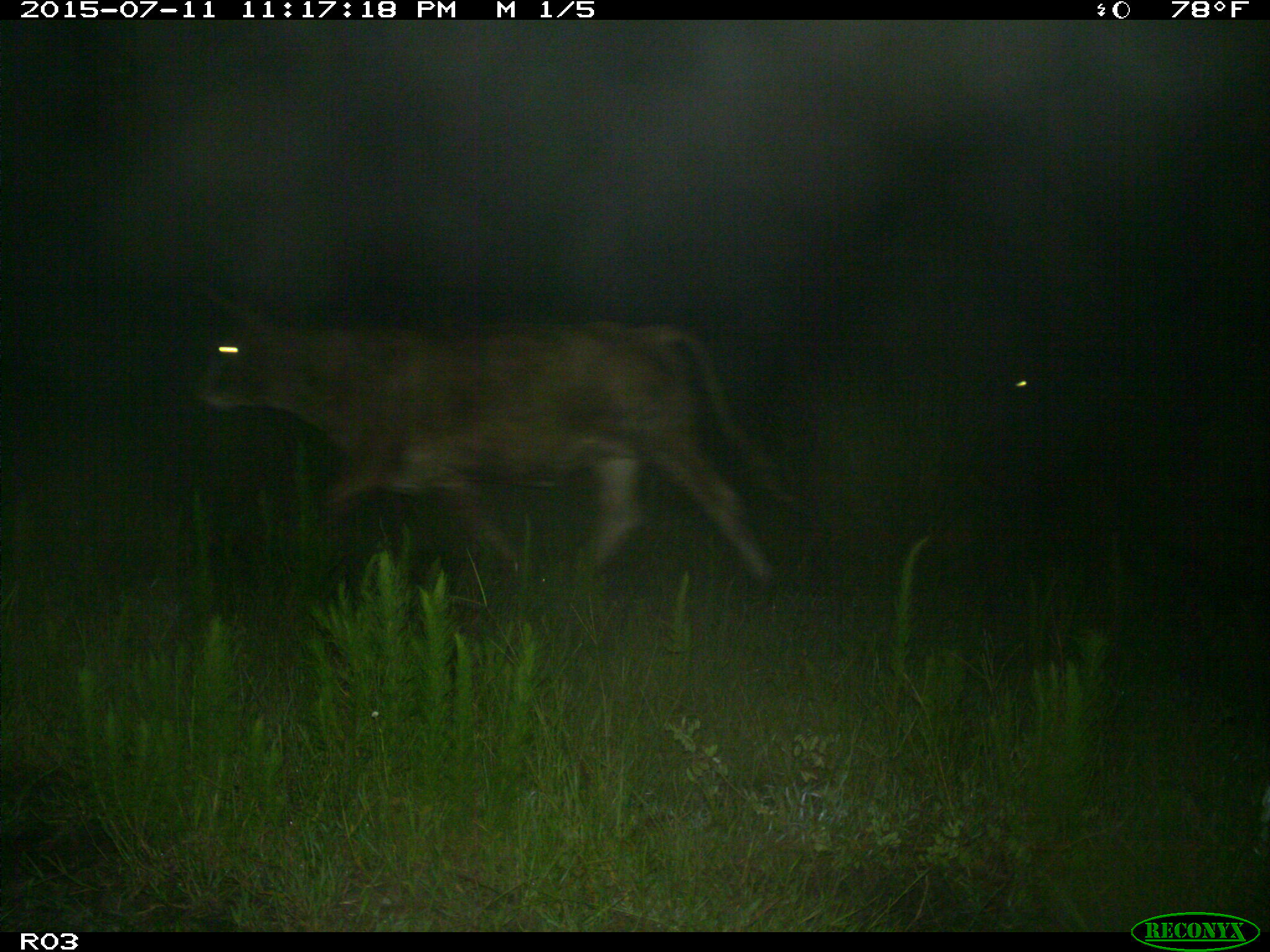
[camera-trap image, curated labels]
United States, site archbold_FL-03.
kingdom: Animalia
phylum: Chordata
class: Mammalia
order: Artiodactyla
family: Bovidae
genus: Bos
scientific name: Bos taurus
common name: domestic cow